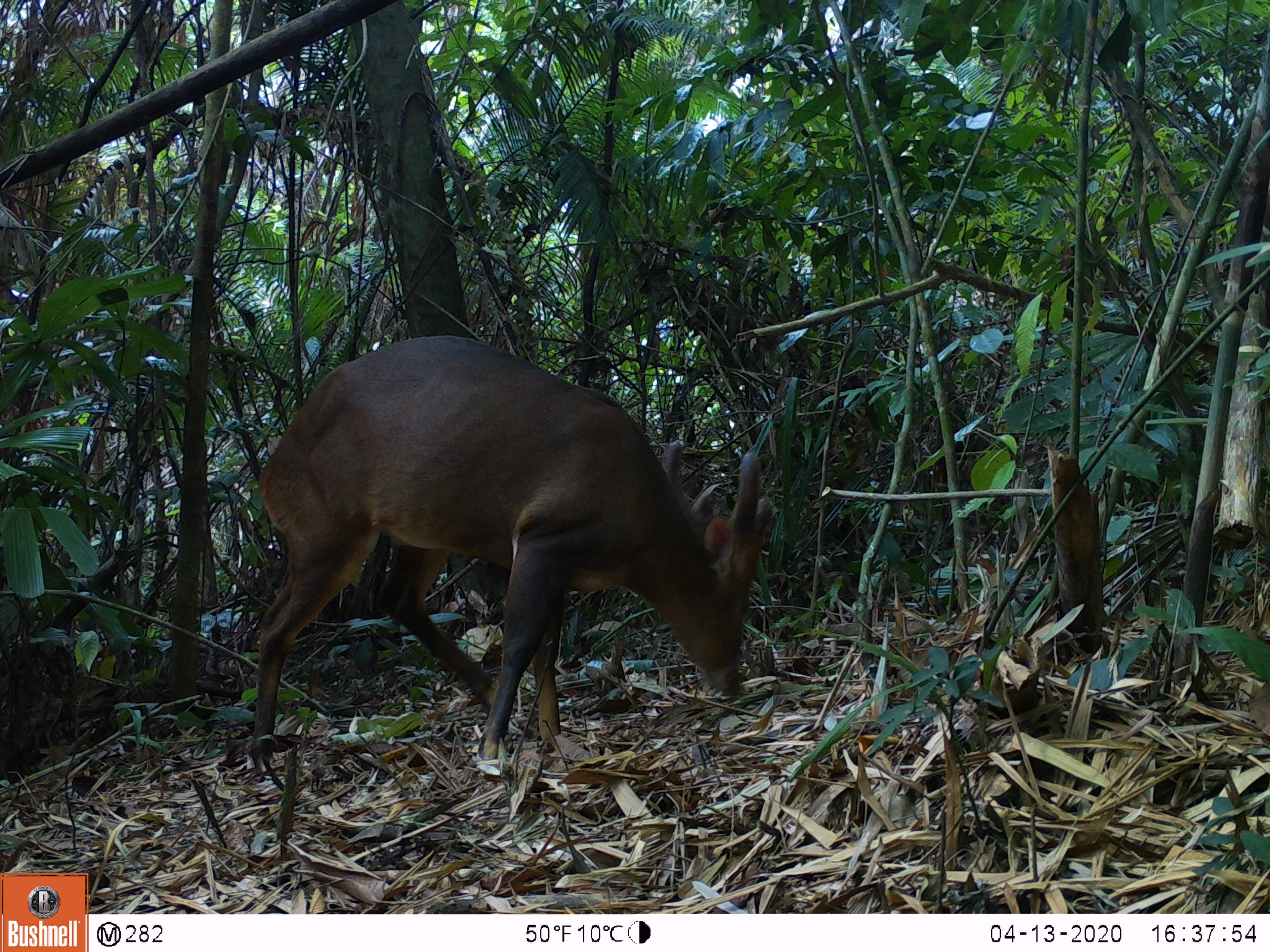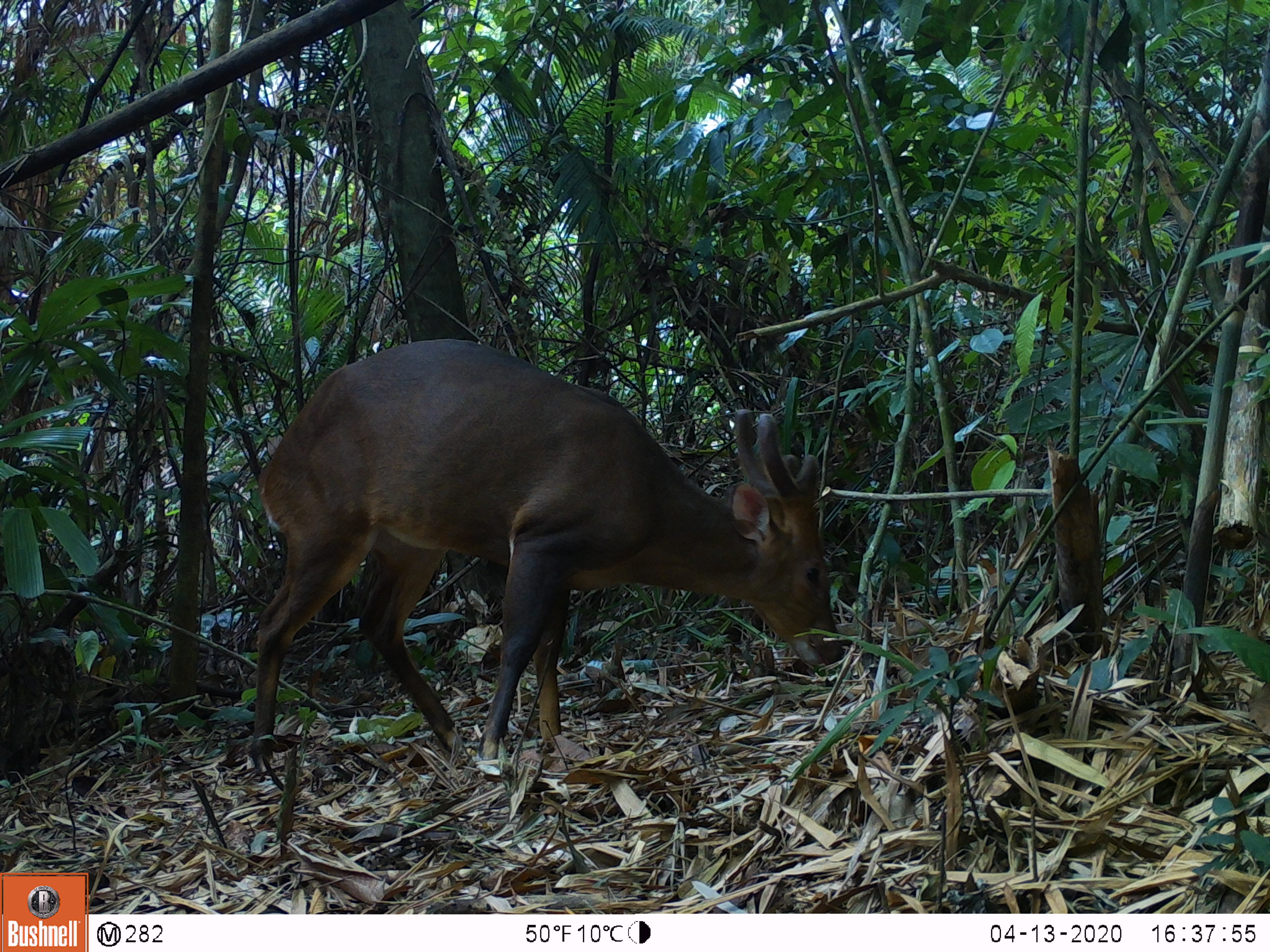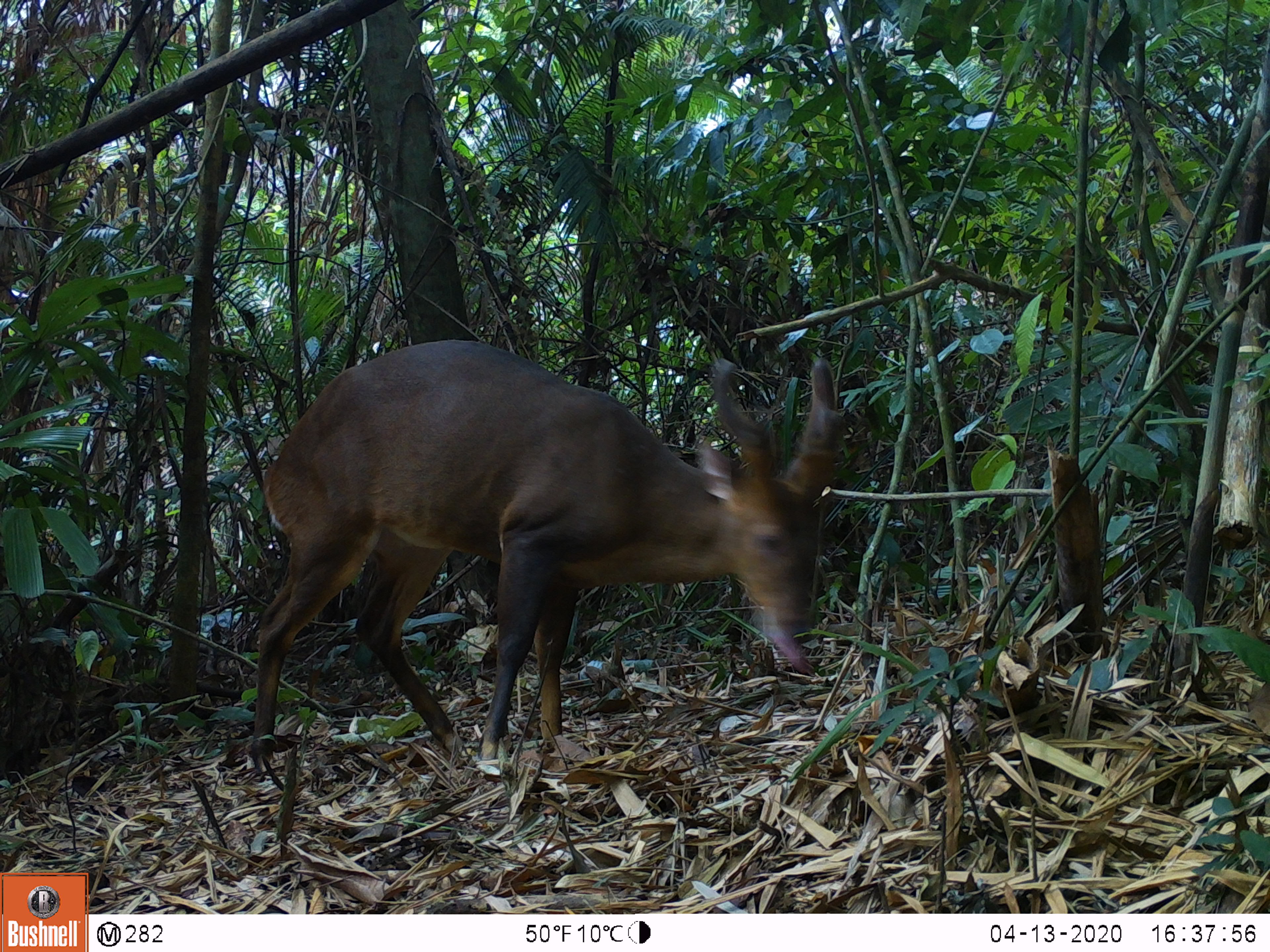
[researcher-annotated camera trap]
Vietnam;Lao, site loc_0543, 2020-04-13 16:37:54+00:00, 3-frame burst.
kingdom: Animalia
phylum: Chordata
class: Mammalia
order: Artiodactyla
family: Cervidae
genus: Muntiacus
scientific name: Muntiacus vuquangensis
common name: large-antlered muntjac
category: large antlered muntjac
Large antlered muntjac (large-antlered muntjac) (Muntiacus vuquangensis). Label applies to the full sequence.